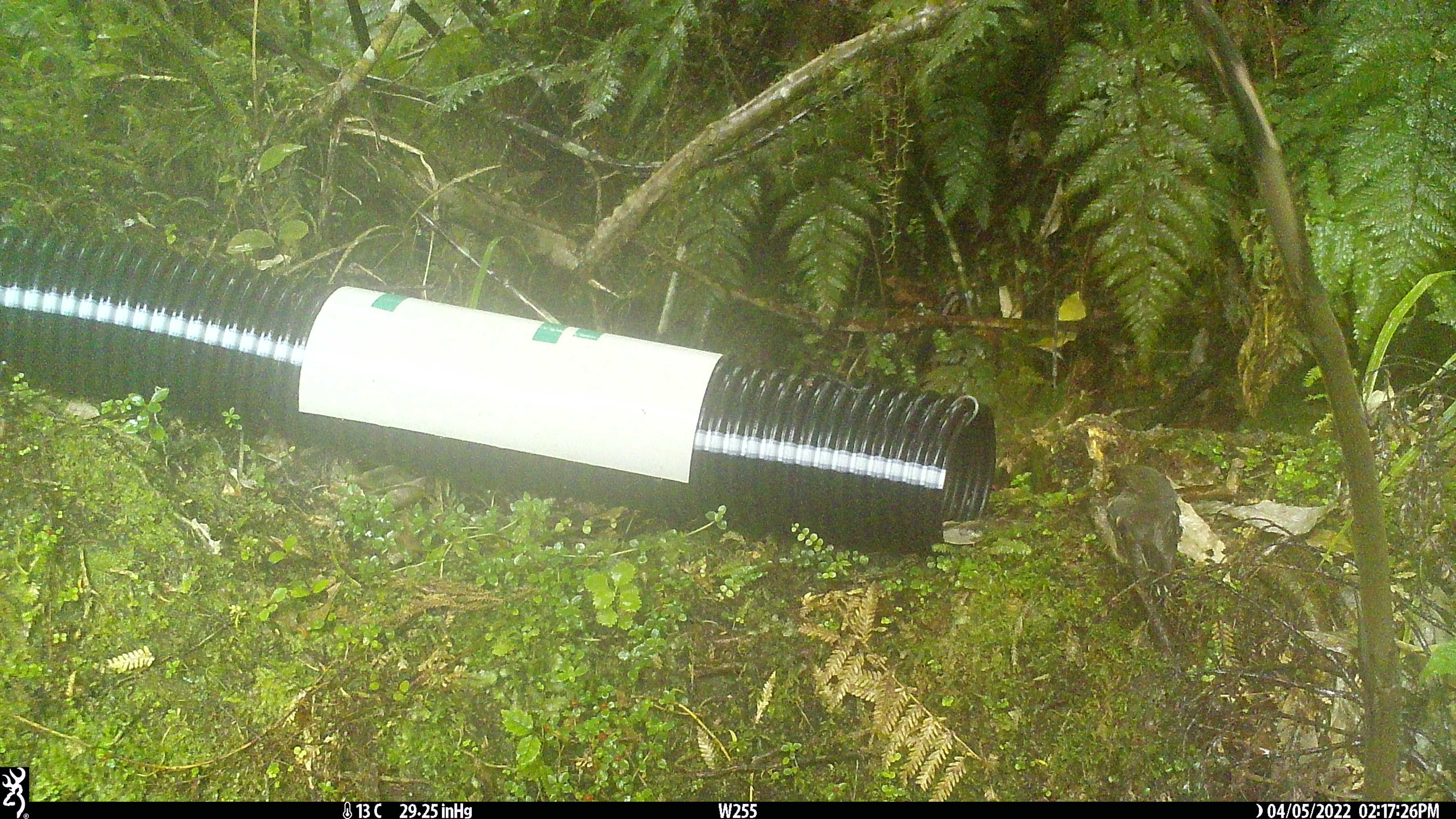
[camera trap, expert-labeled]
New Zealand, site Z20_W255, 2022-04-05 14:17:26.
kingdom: Animalia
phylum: Chordata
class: Aves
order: Passeriformes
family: Petroicidae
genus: Petroica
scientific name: Petroica macrocephala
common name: tomtit